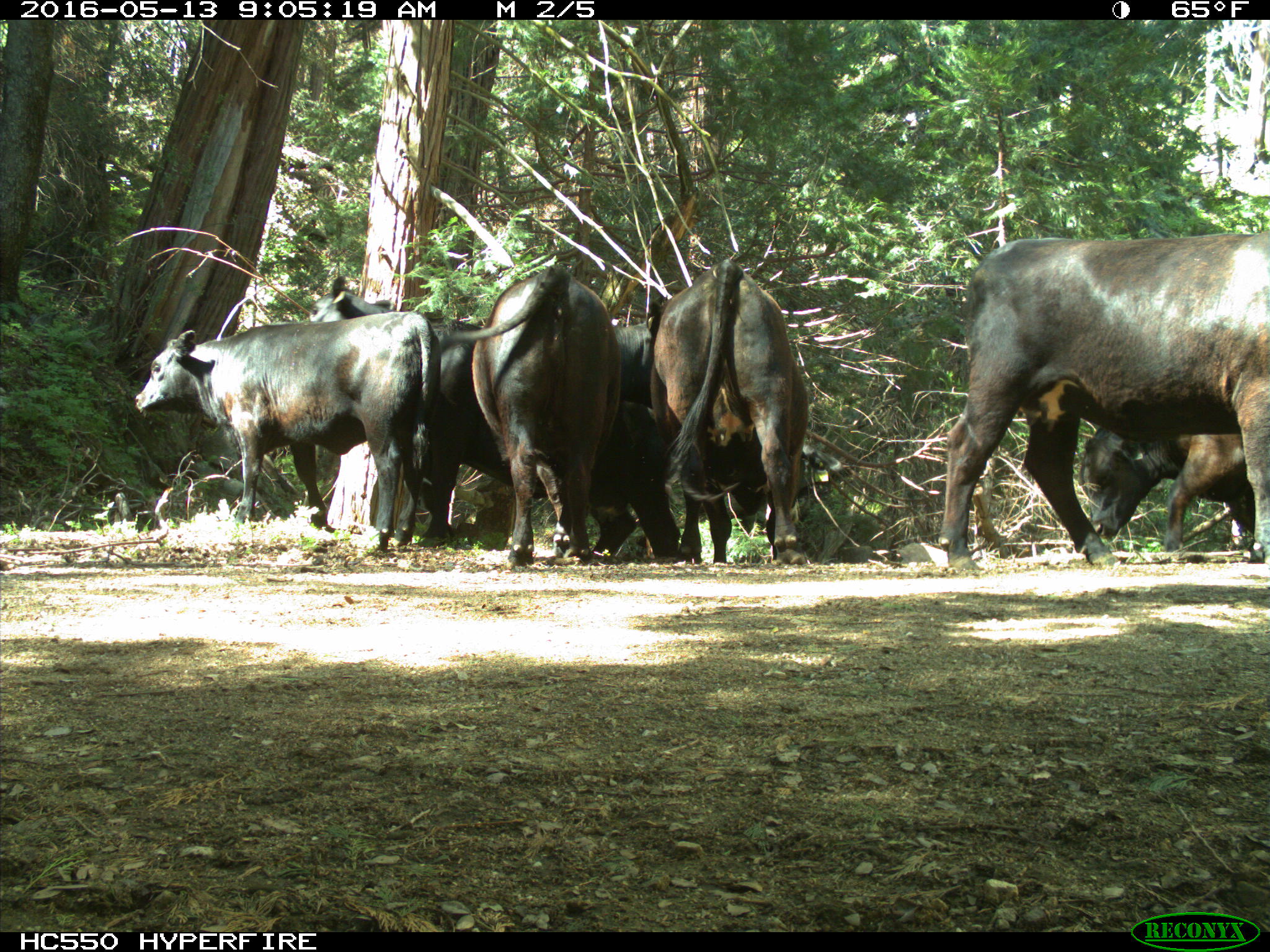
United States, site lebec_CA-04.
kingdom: Animalia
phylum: Chordata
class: Mammalia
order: Artiodactyla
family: Bovidae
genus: Bos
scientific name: Bos taurus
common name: domestic cow